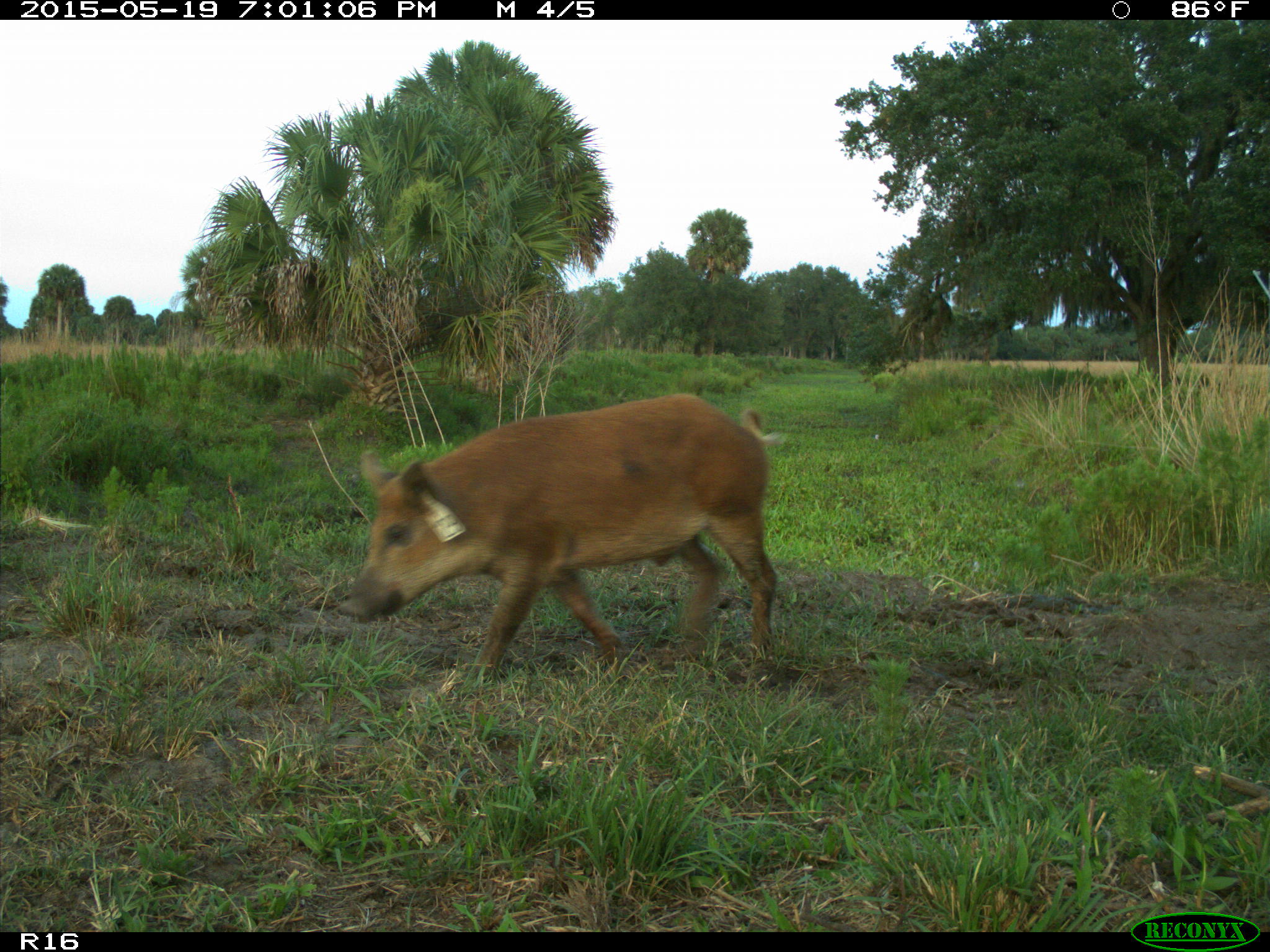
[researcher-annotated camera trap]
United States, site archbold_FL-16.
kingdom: Animalia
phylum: Chordata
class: Mammalia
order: Artiodactyla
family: Suidae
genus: Sus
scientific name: Sus scrofa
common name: wild boar